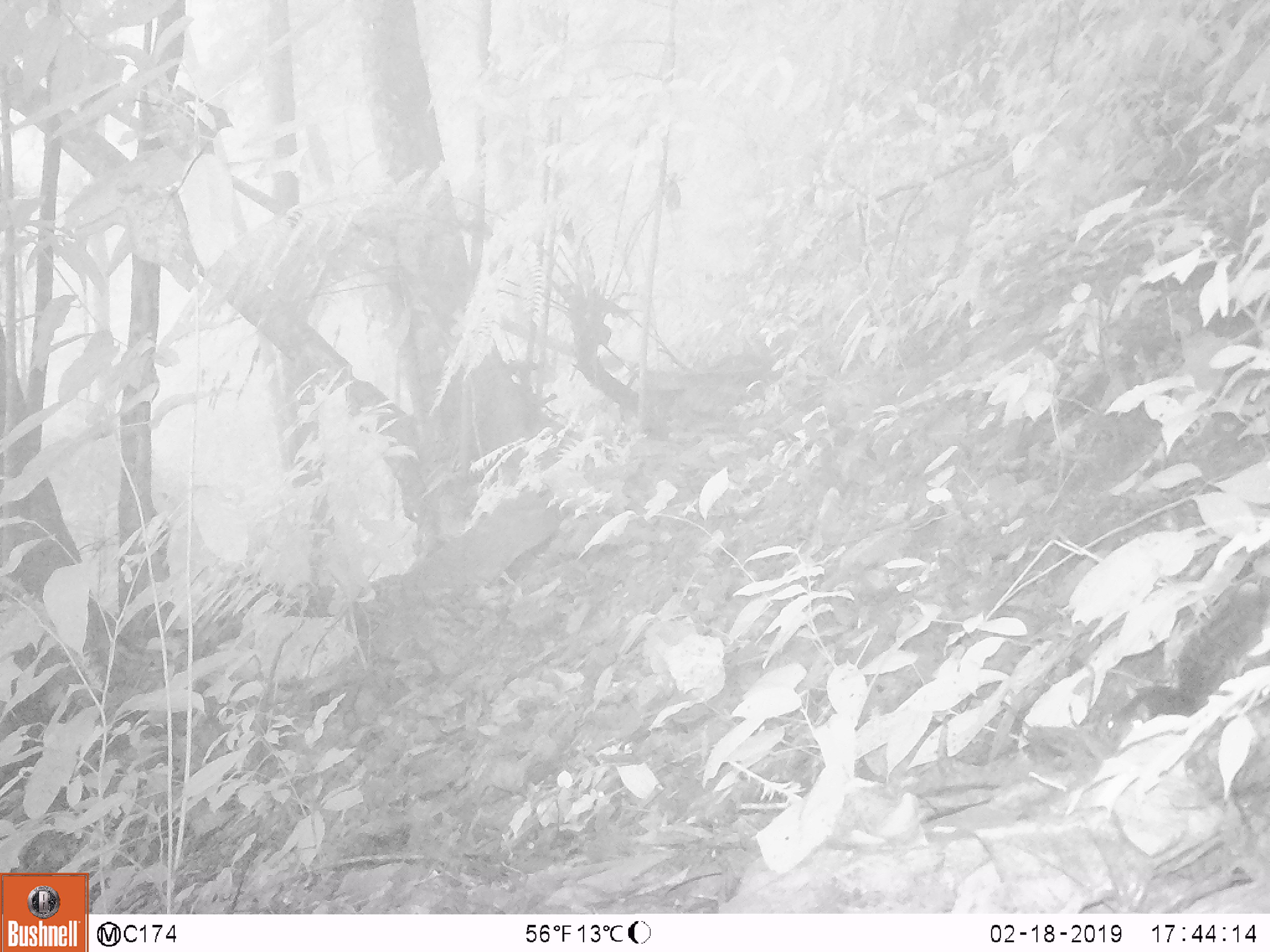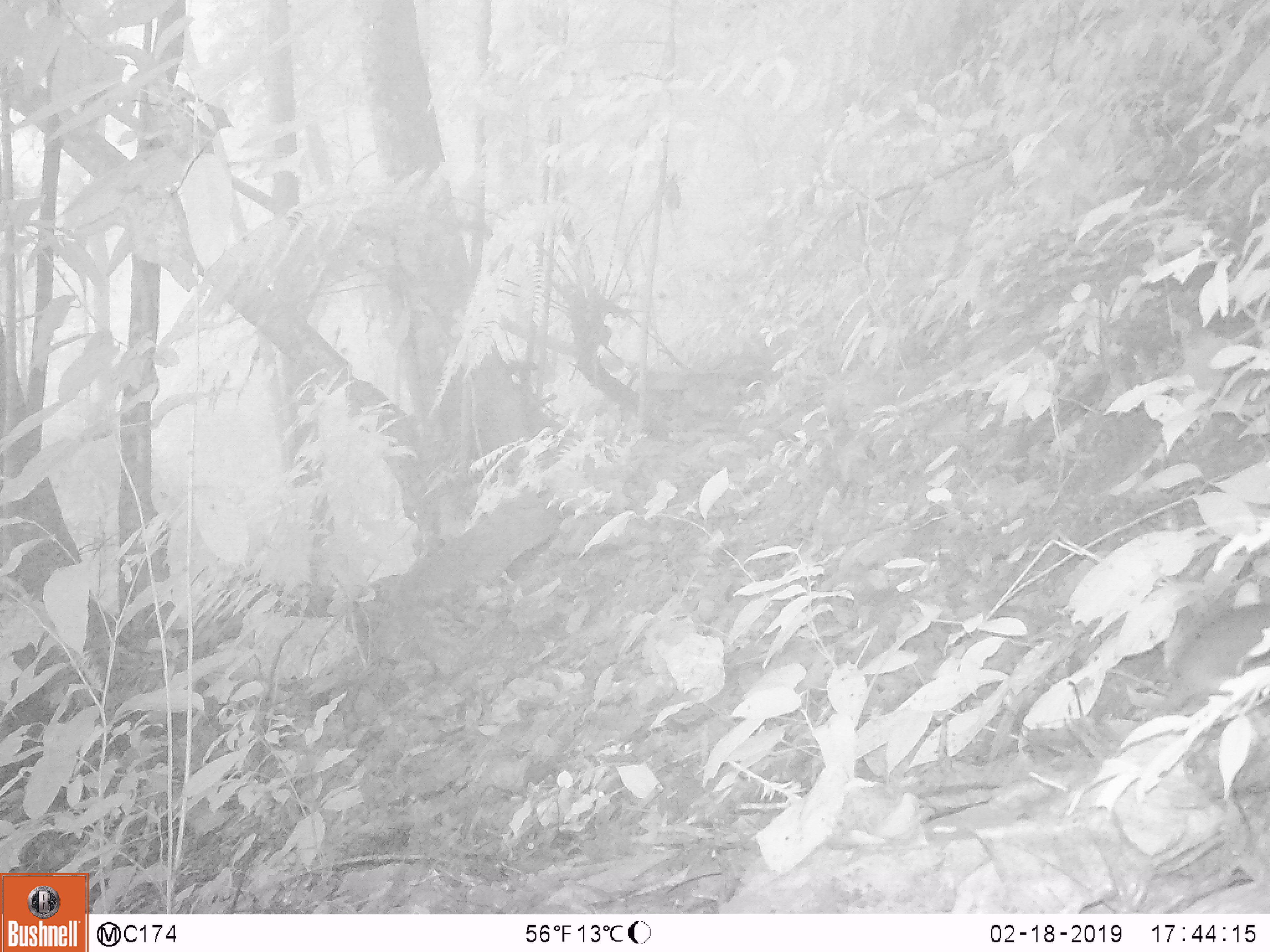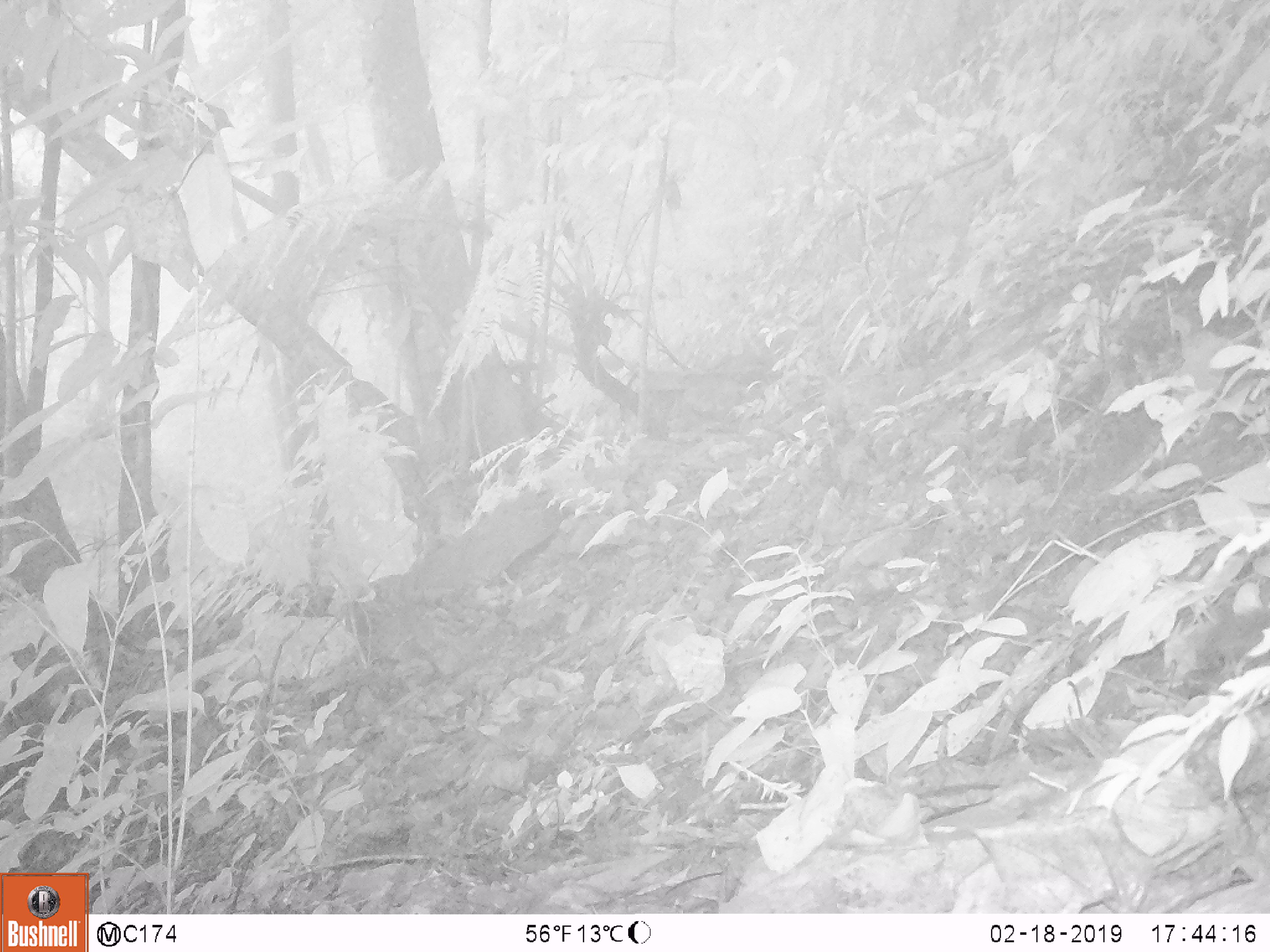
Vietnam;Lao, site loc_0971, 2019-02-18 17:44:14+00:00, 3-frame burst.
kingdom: Animalia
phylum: Chordata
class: Mammalia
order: Rodentia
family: Sciuridae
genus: Dremomys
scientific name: Dremomys rufigenis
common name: red-cheeked squirrel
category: red cheeked squirrel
Red cheeked squirrel (red-cheeked squirrel) (Dremomys rufigenis). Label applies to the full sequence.